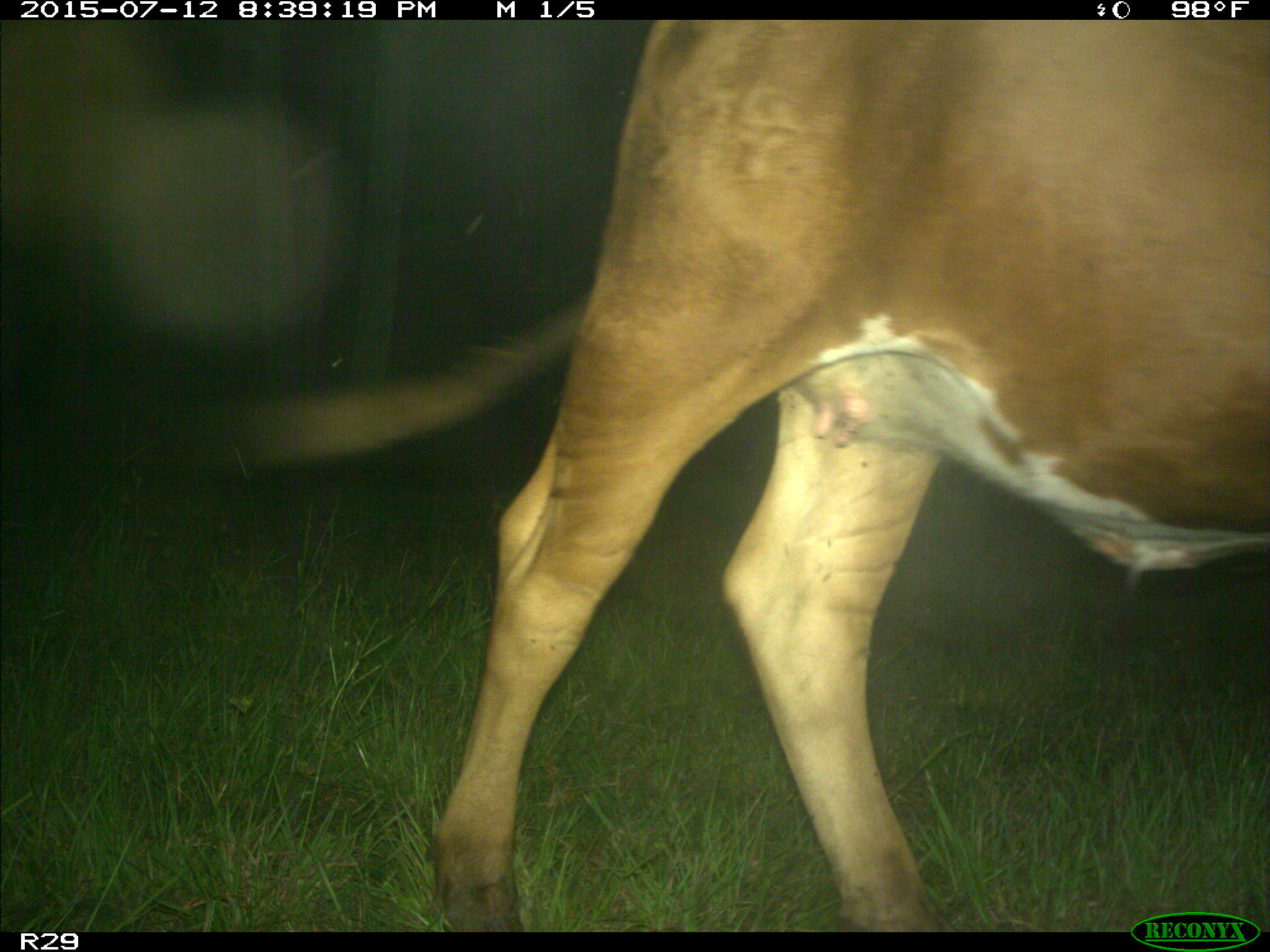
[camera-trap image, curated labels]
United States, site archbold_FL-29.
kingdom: Animalia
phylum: Chordata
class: Mammalia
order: Artiodactyla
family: Bovidae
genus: Bos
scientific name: Bos taurus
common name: domestic cow